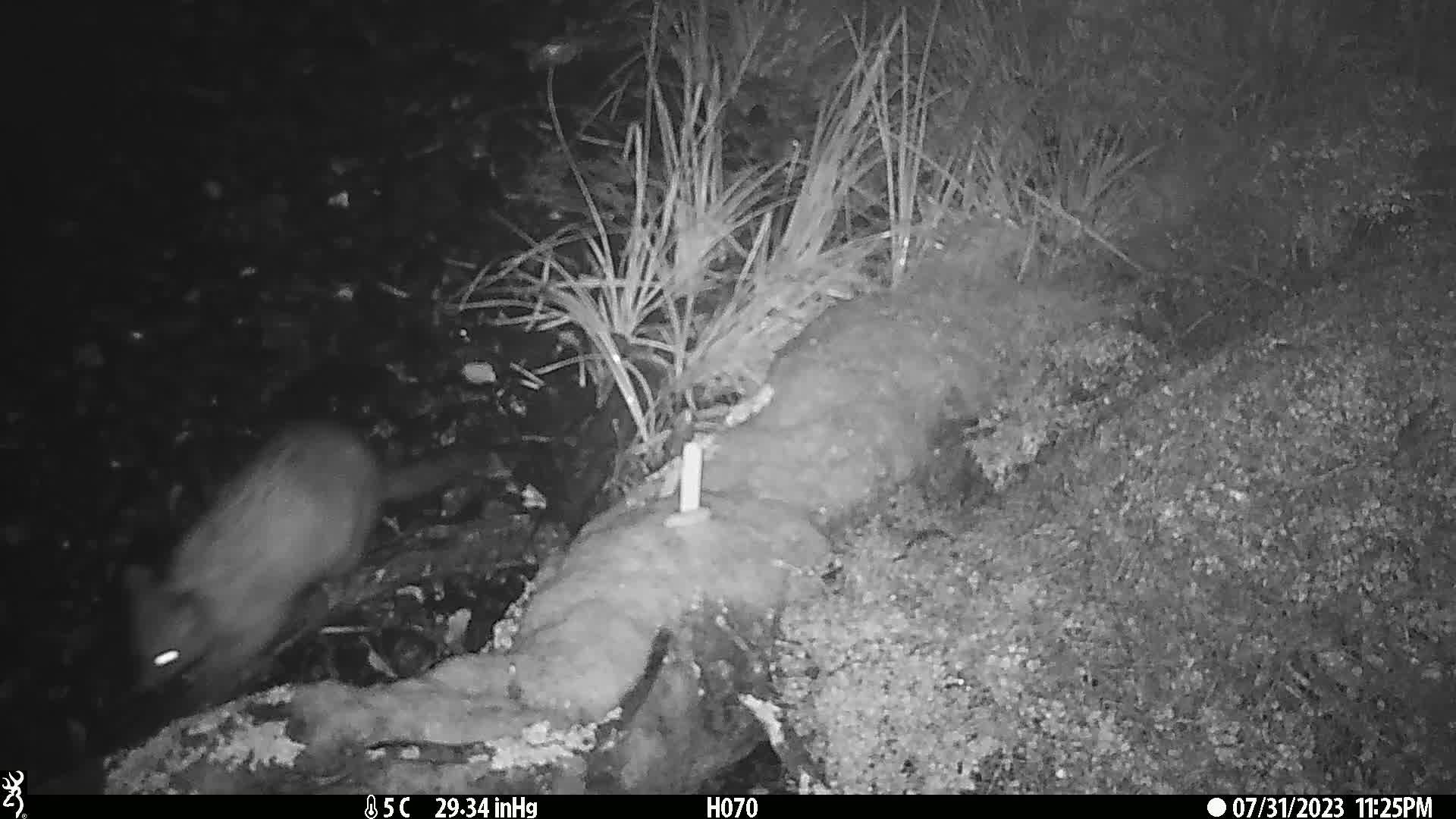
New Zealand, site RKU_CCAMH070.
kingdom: Animalia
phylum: Chordata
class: Mammalia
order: Diprotodontia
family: Phalangeridae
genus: Trichosurus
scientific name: Trichosurus vulpecula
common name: common brushtail possum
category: possum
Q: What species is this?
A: Possum (common brushtail possum) (Trichosurus vulpecula).